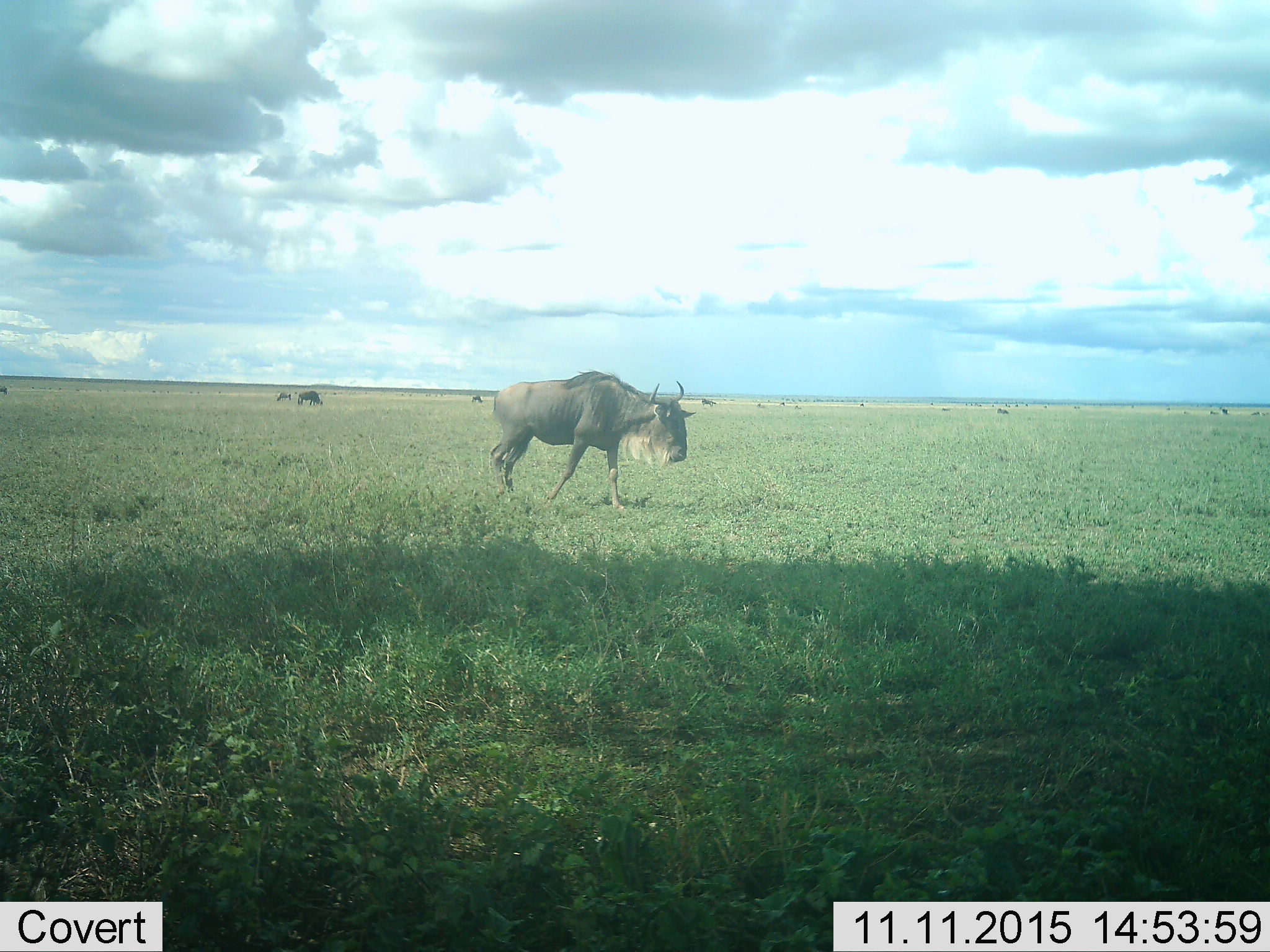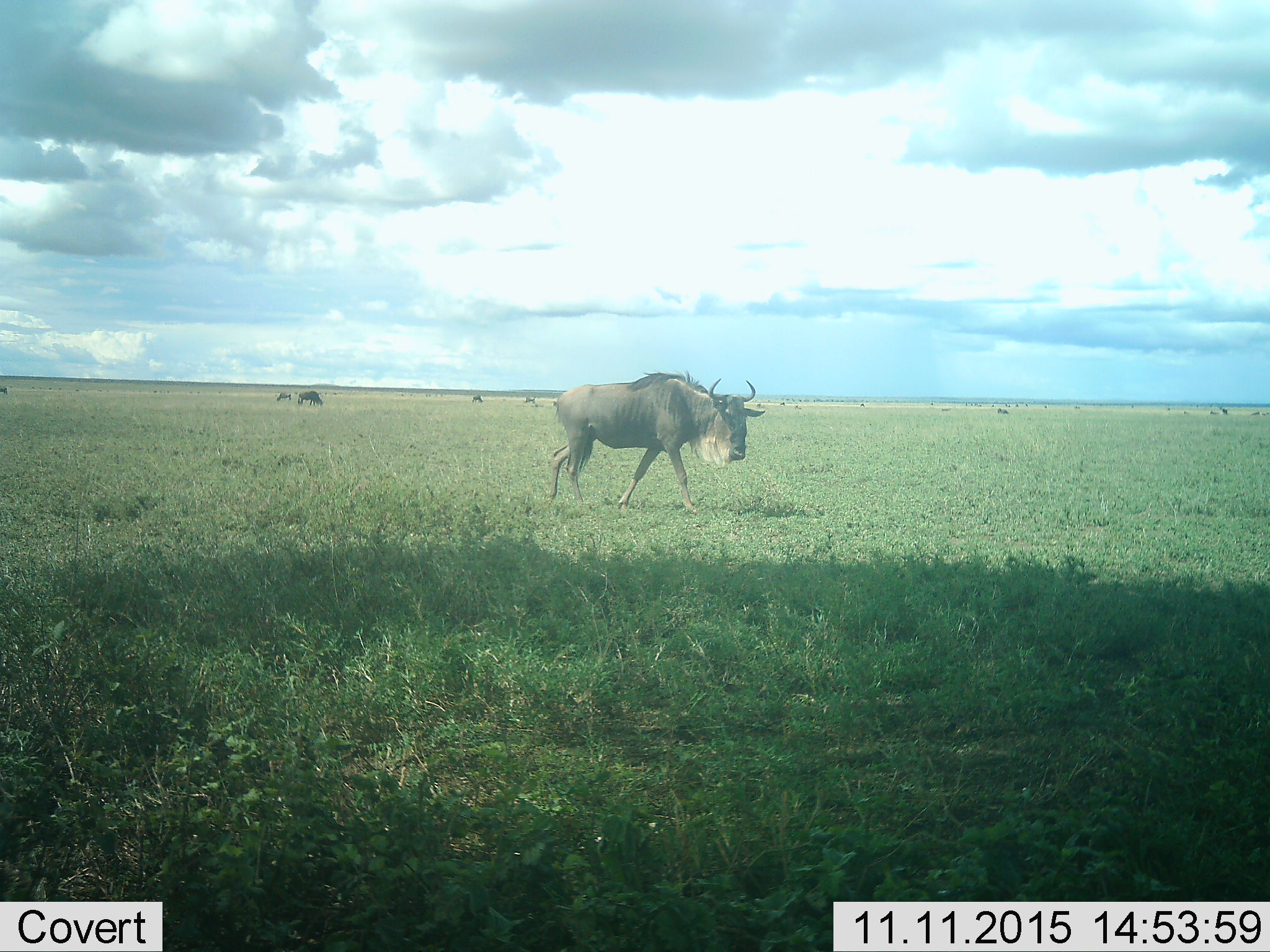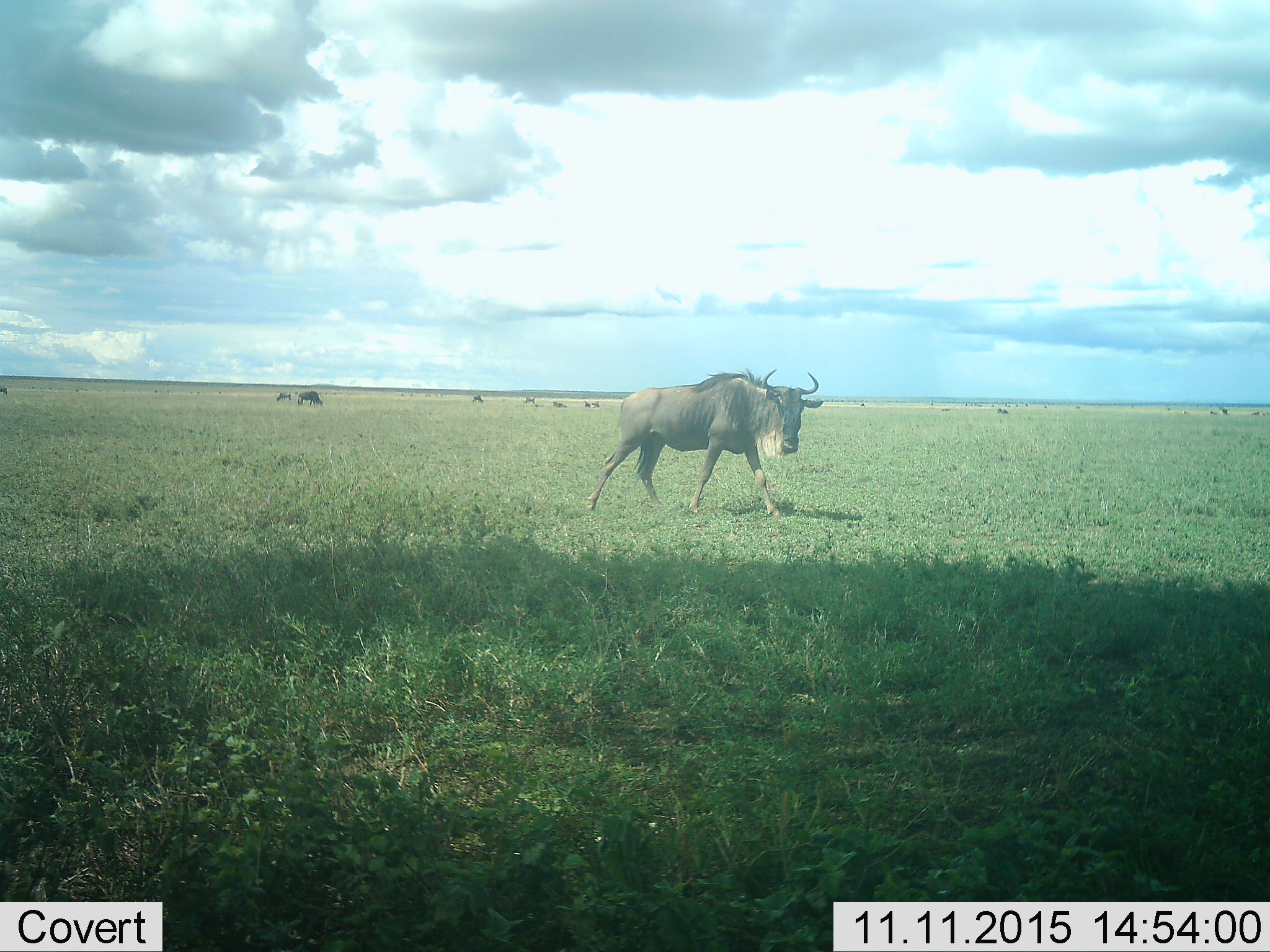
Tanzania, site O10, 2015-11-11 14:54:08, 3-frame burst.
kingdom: Animalia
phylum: Chordata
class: Mammalia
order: Artiodactyla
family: Bovidae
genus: Connochaetes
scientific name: Connochaetes taurinus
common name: blue wildebeest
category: wildebeest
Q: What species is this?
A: Wildebeest (blue wildebeest) (Connochaetes taurinus).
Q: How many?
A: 11-50.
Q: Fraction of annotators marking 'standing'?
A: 67%.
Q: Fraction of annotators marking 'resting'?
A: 11%.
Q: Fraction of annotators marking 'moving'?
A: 78%.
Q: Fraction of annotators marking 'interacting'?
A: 0%.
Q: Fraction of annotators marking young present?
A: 0%.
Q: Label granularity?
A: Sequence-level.